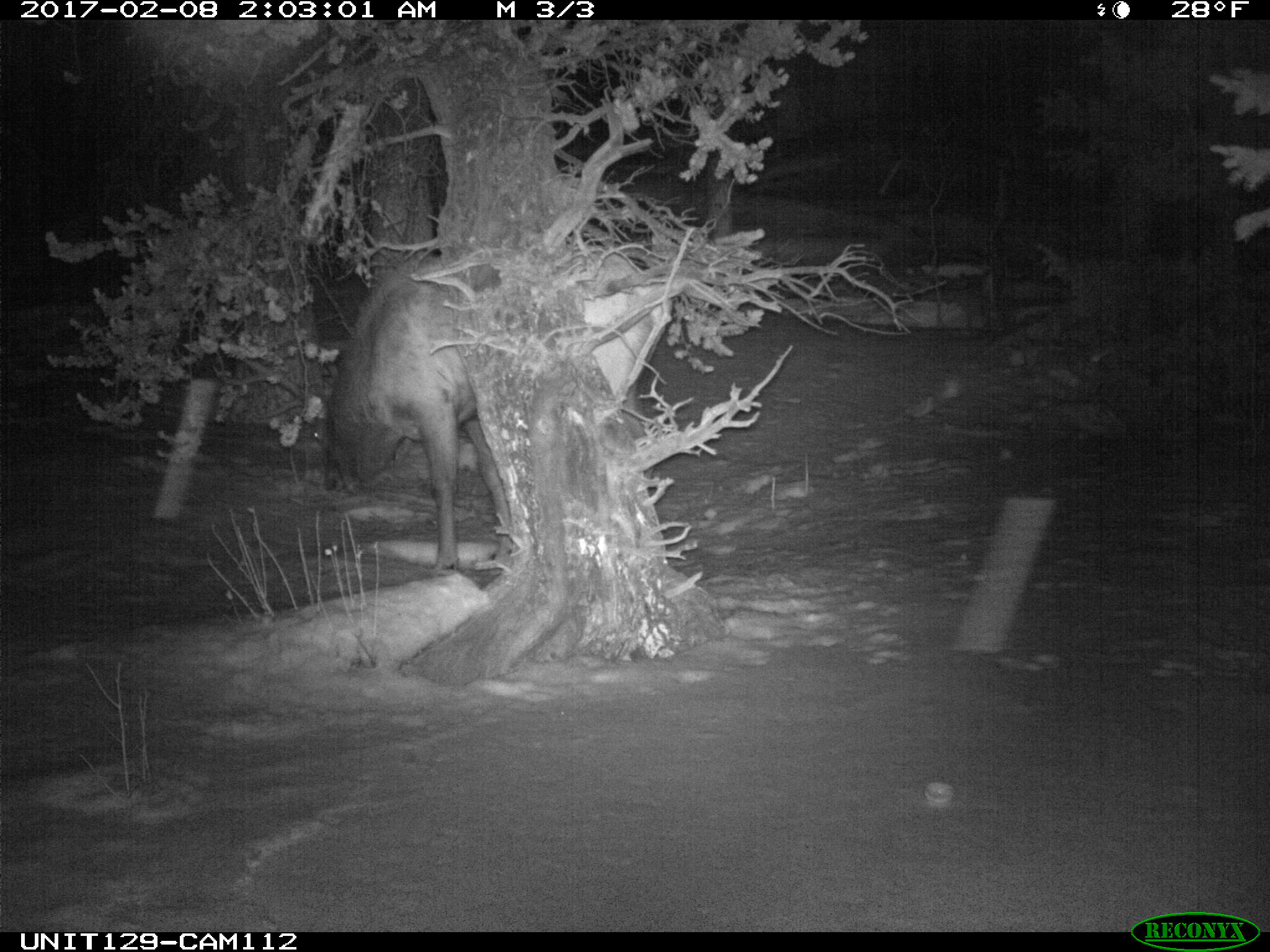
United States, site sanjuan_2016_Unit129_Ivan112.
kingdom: Animalia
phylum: Chordata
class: Mammalia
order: Artiodactyla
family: Cervidae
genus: Cervus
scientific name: Cervus elaphus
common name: red deer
Cervus elaphus (red deer).